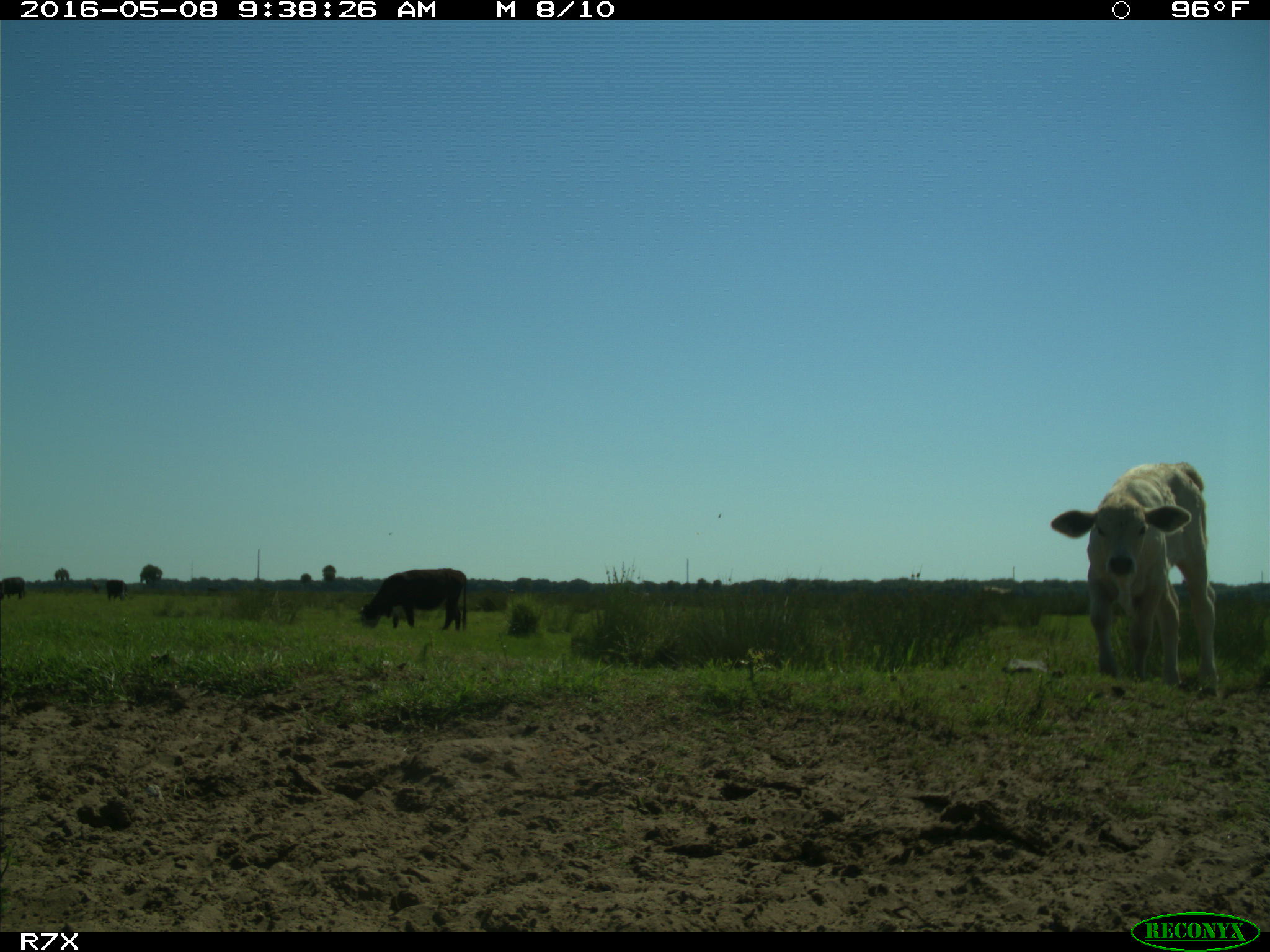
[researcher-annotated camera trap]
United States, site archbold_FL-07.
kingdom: Animalia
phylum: Chordata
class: Mammalia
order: Artiodactyla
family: Bovidae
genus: Bos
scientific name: Bos taurus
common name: domestic cow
Bos taurus (domestic cow).